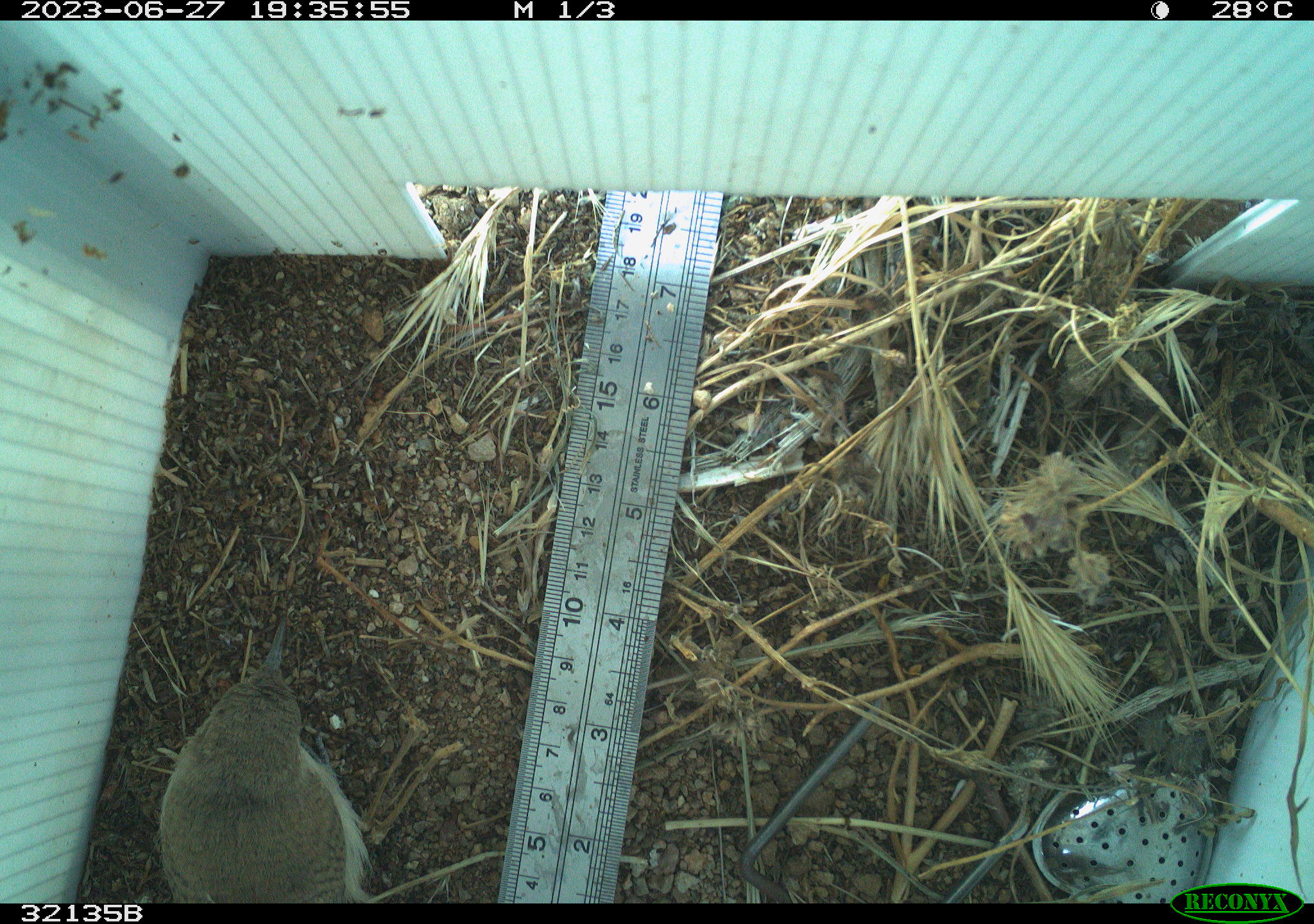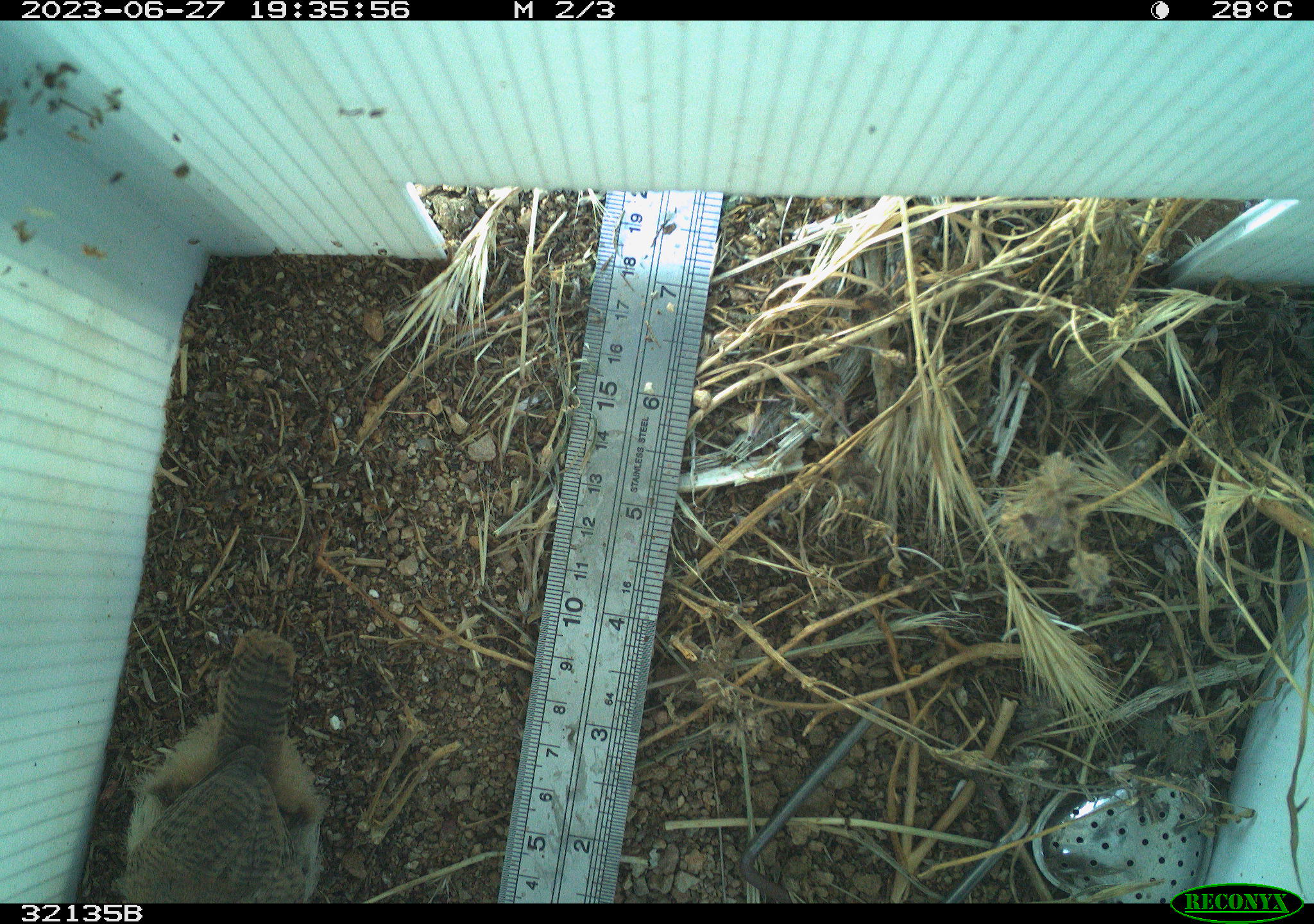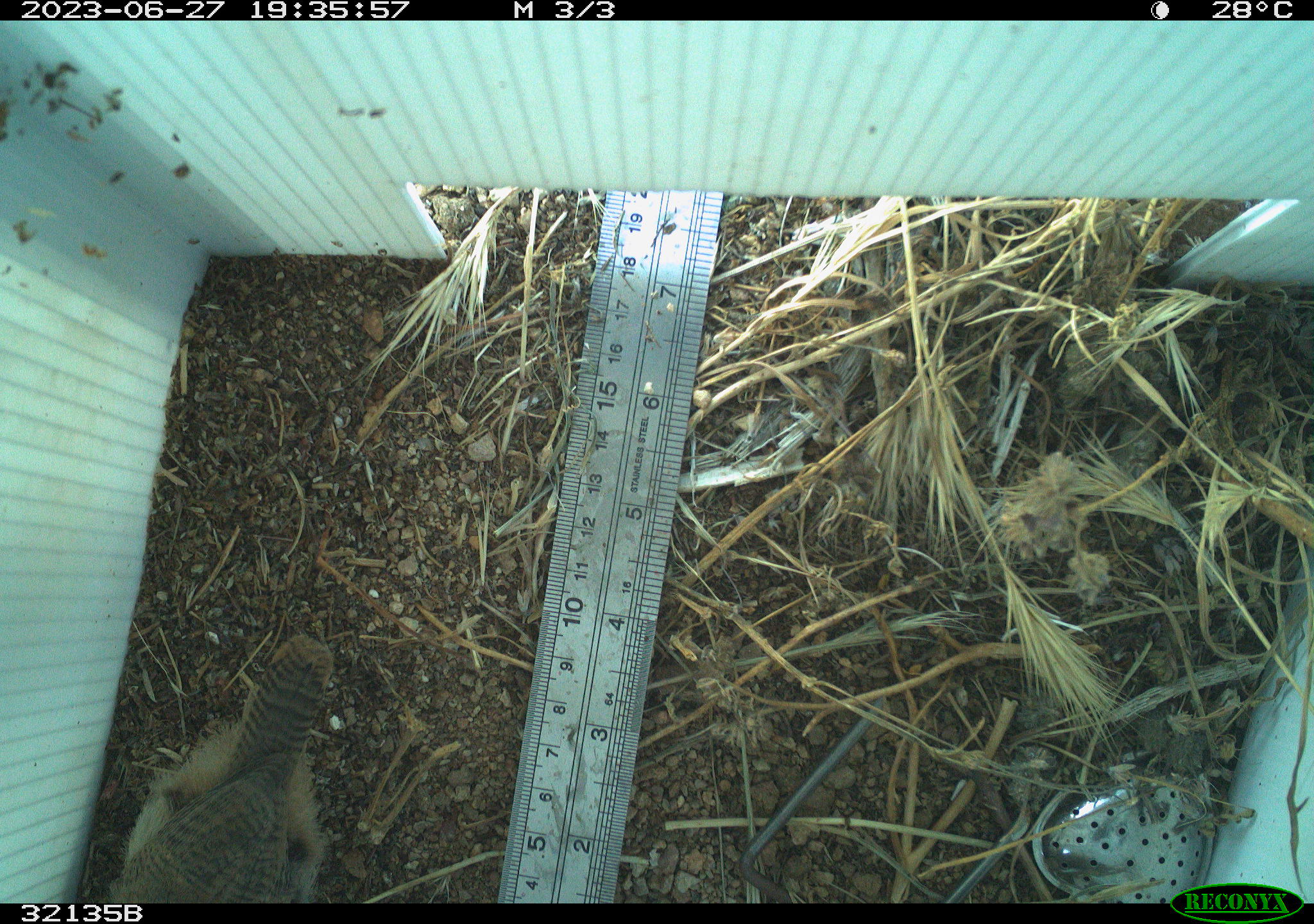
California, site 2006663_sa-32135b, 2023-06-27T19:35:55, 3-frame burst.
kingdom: Animalia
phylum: Chordata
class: Aves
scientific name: Aves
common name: bird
Bird (Aves).